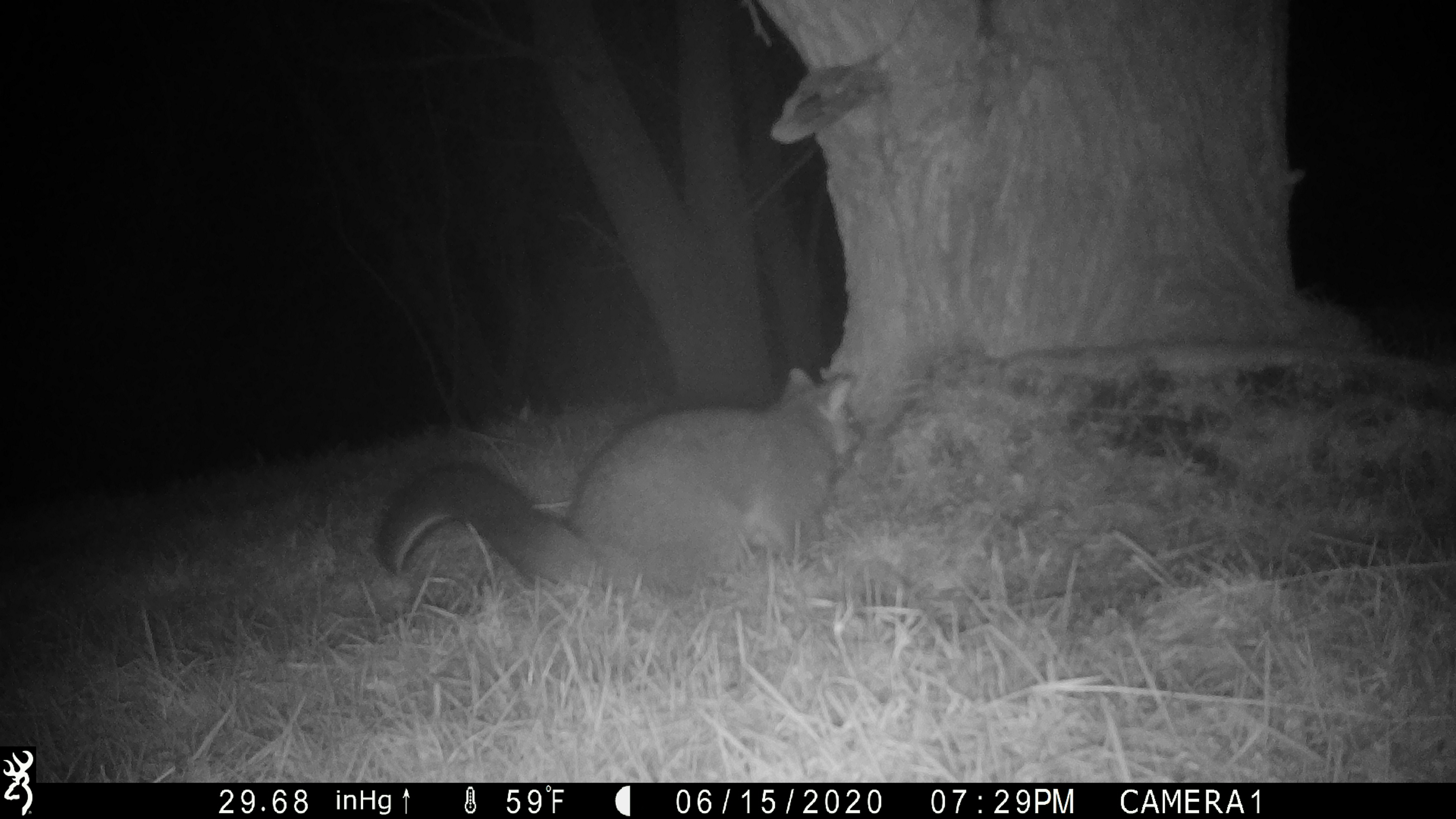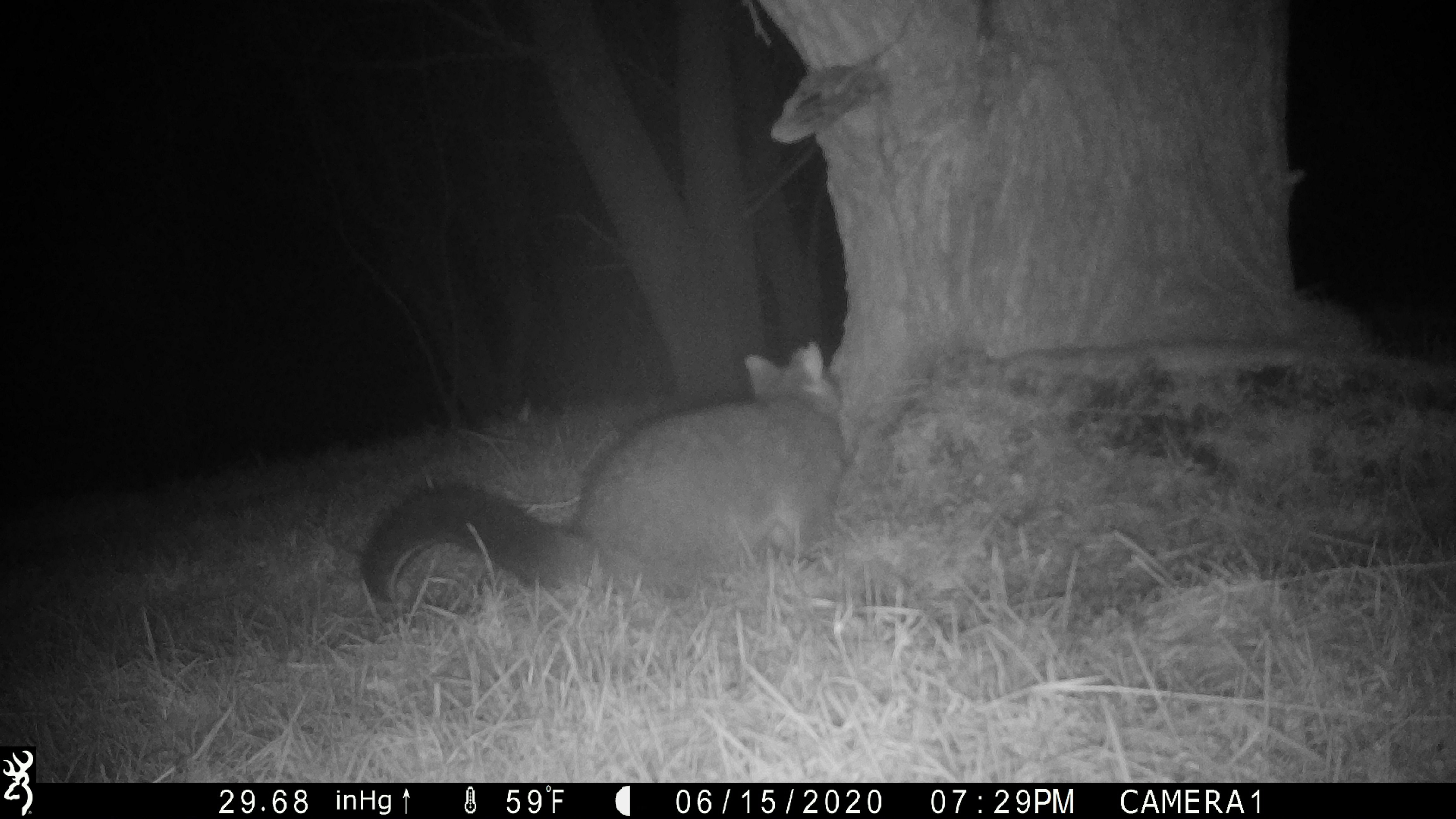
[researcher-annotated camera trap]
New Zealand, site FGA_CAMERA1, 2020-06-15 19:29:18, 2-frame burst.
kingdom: Animalia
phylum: Chordata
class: Mammalia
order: Diprotodontia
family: Phalangeridae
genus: Trichosurus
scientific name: Trichosurus vulpecula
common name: common brushtail possum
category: possum